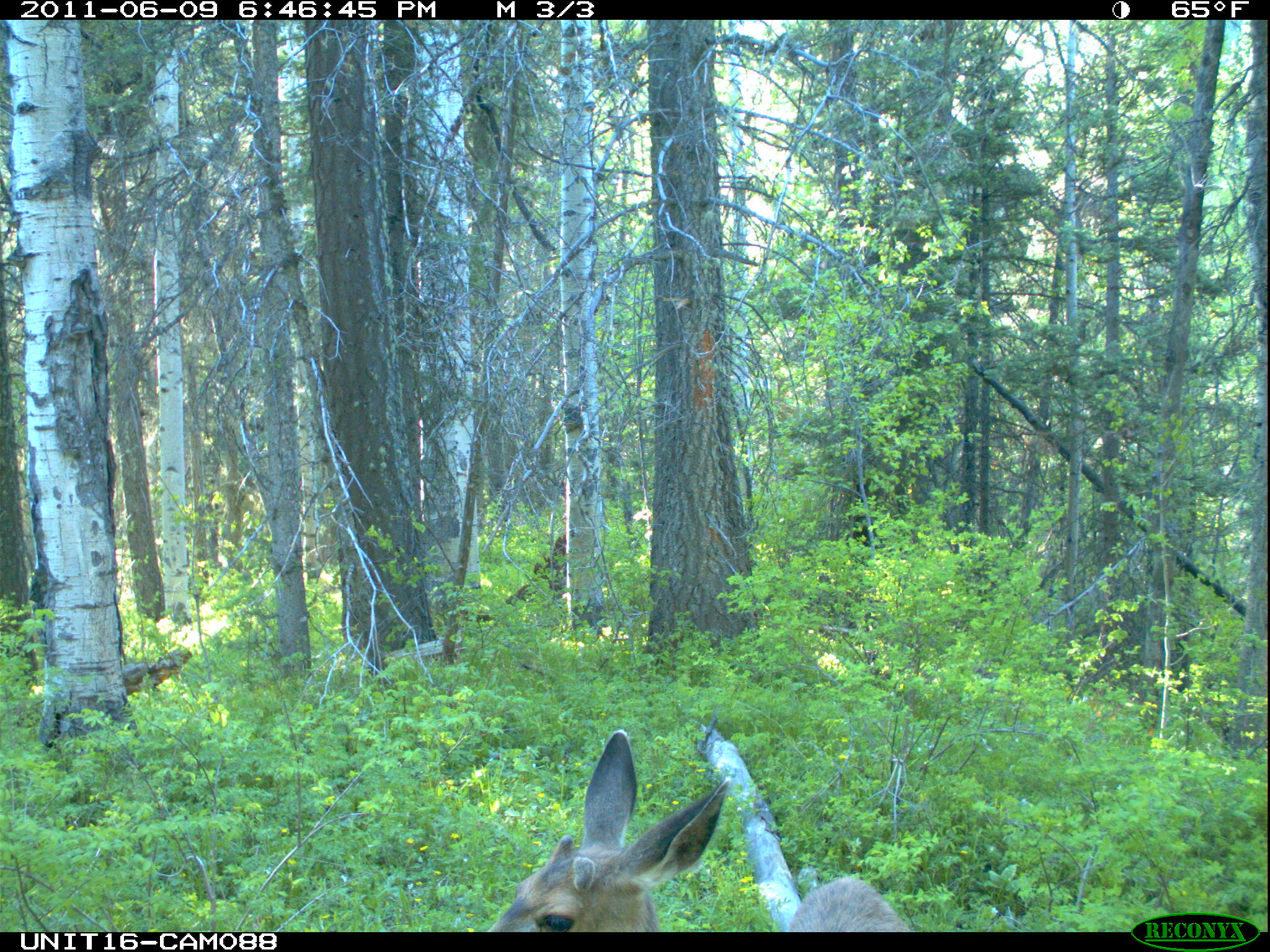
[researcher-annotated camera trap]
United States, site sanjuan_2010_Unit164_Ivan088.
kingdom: Animalia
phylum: Chordata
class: Mammalia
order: Artiodactyla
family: Cervidae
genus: Odocoileus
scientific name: Odocoileus hemionus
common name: mule deer